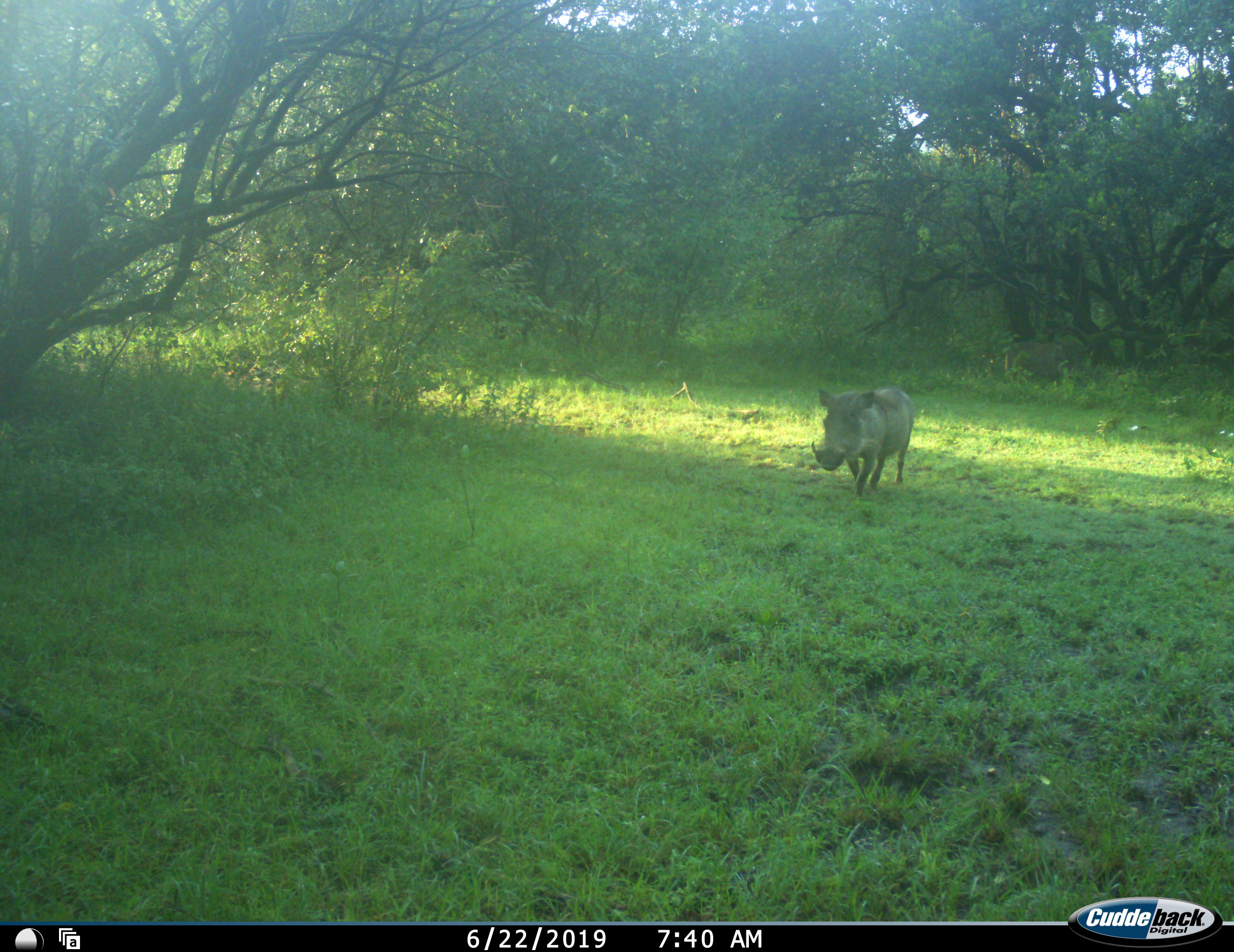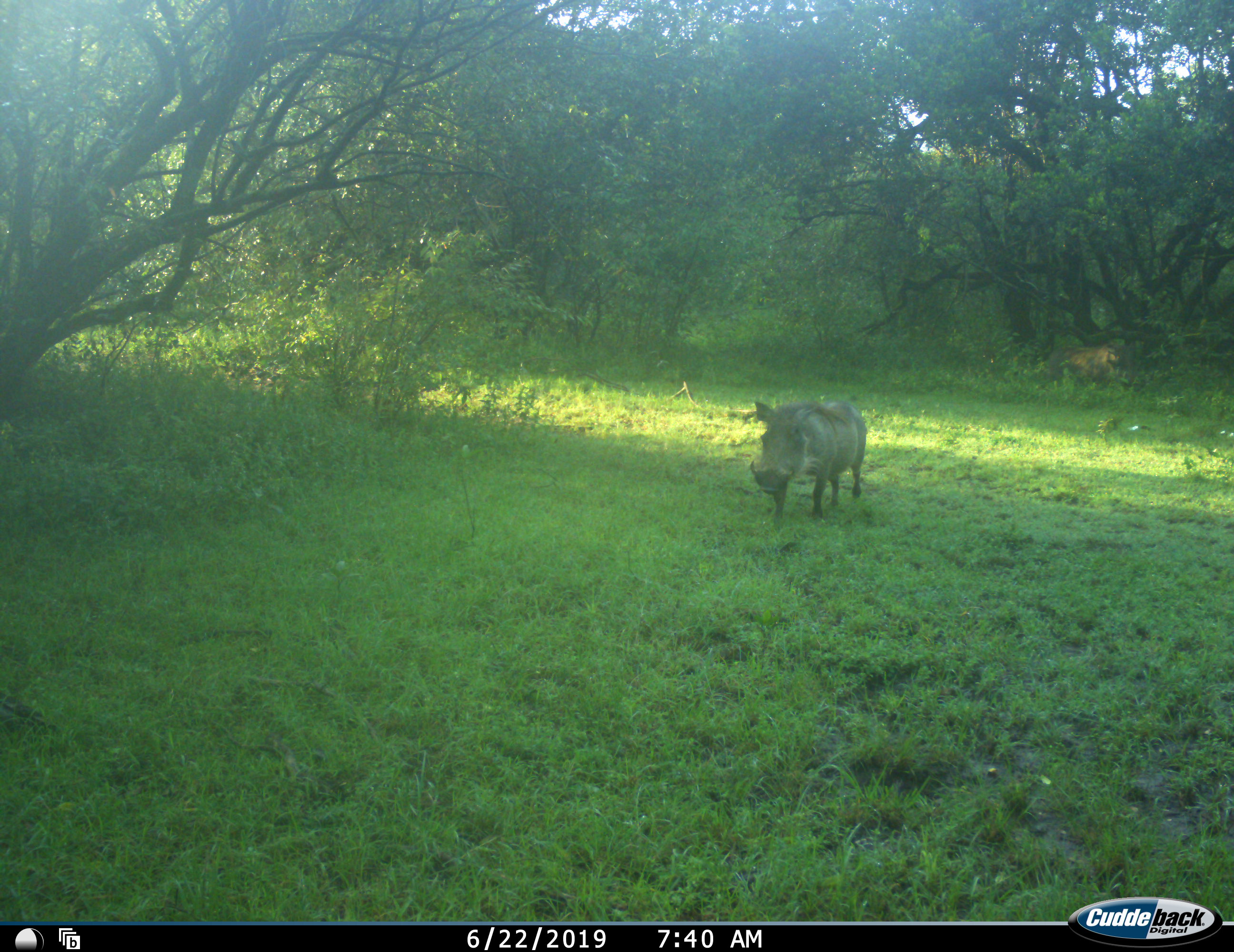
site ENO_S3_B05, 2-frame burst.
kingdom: Animalia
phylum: Chordata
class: Mammalia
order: Artiodactyla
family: Suidae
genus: Phacochoerus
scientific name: Phacochoerus africanus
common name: warthog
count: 2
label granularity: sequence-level